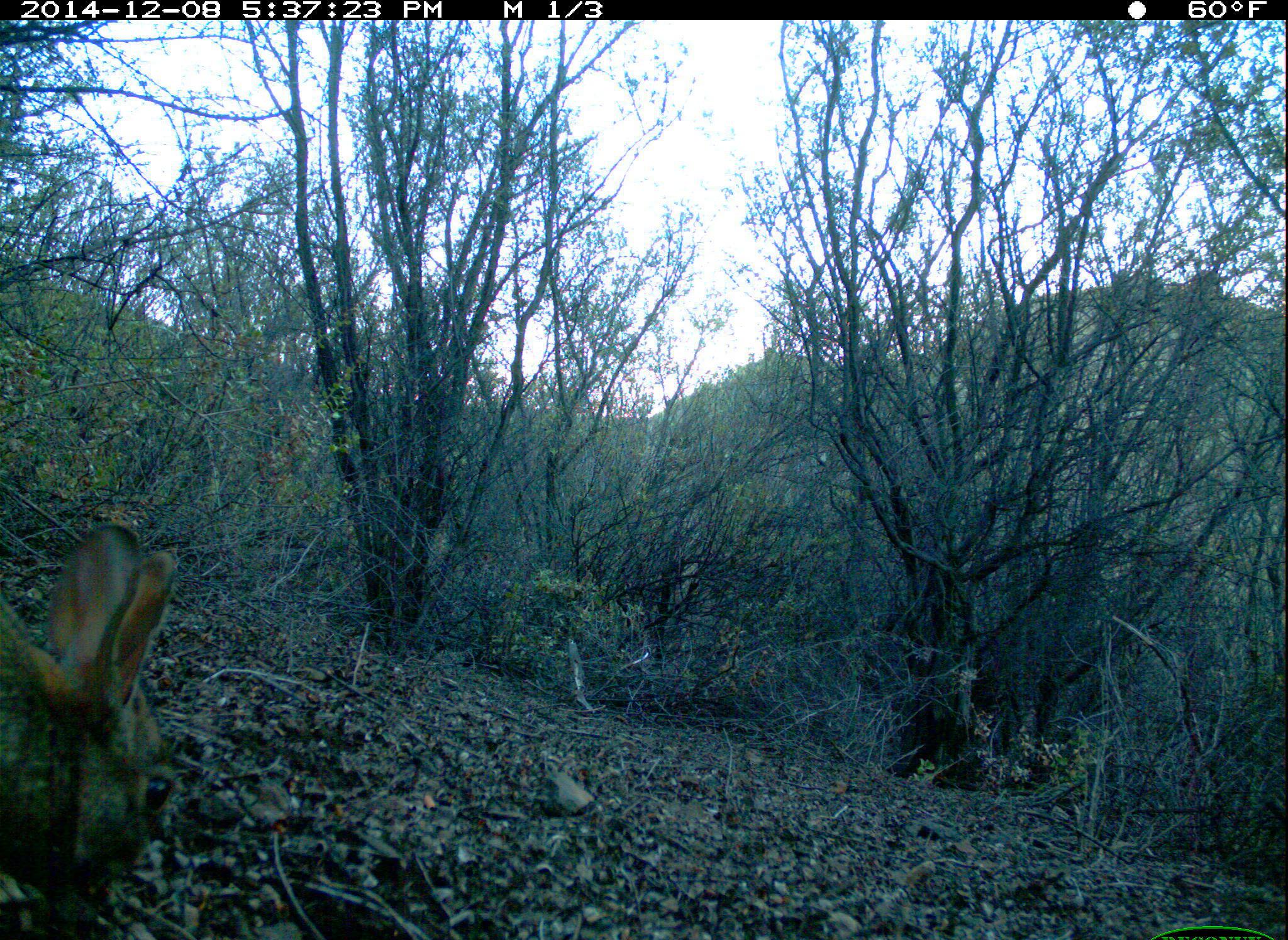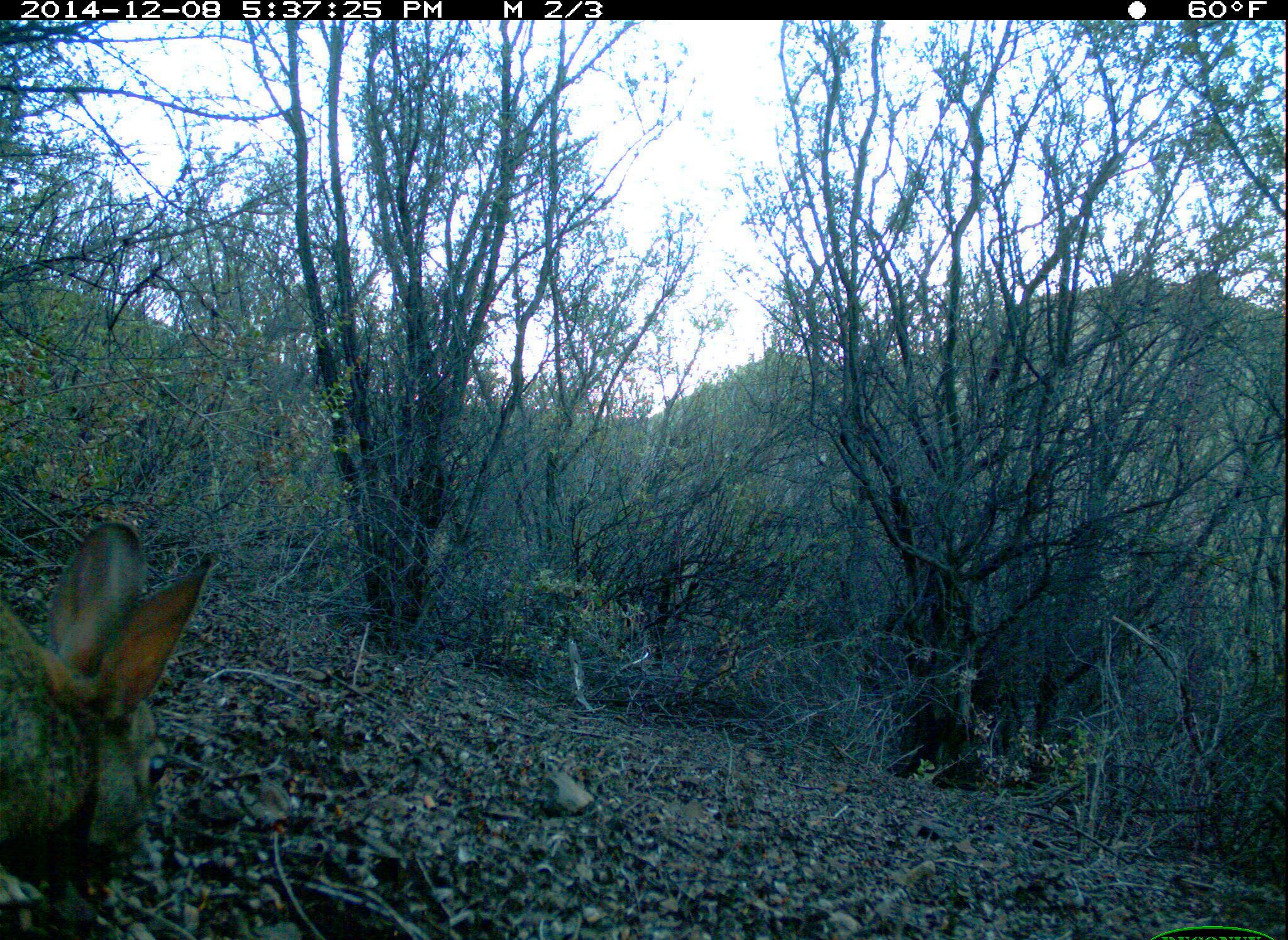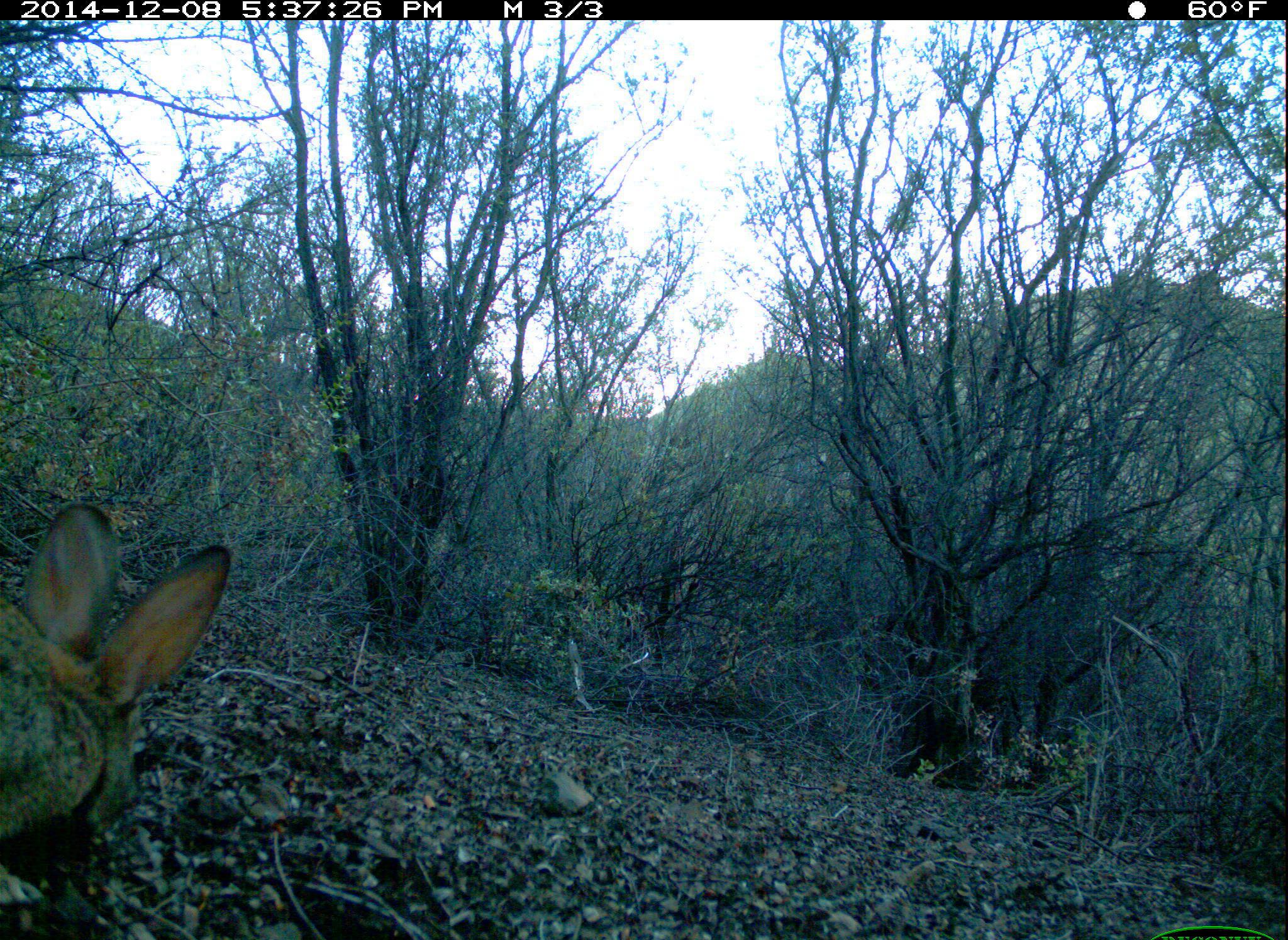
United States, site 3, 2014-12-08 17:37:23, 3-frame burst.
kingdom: Animalia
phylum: Chordata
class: Mammalia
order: Lagomorpha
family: Leporidae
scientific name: Leporidae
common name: rabbits and hares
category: rabbit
Rabbit (rabbits and hares) (Leporidae).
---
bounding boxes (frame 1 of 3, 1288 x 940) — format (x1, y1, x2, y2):
rabbit: (0, 518, 181, 939)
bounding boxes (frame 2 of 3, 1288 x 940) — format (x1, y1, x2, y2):
rabbit: (0, 522, 221, 937)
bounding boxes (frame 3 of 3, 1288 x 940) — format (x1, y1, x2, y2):
rabbit: (0, 499, 236, 939)